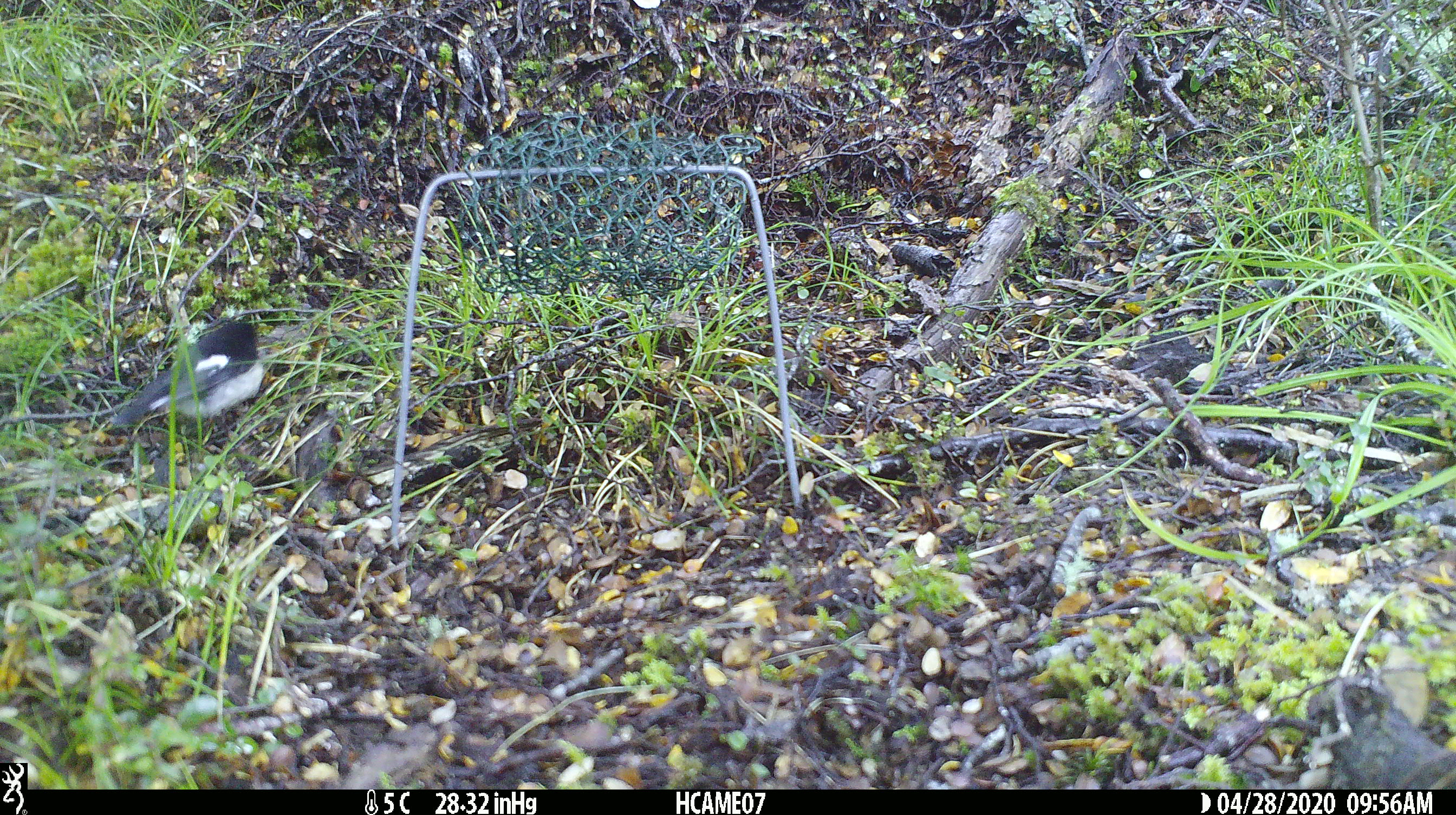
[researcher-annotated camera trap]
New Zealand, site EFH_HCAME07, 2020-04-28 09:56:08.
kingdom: Animalia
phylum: Chordata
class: Aves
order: Passeriformes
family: Petroicidae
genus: Petroica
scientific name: Petroica macrocephala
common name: tomtit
Tomtit (Petroica macrocephala).